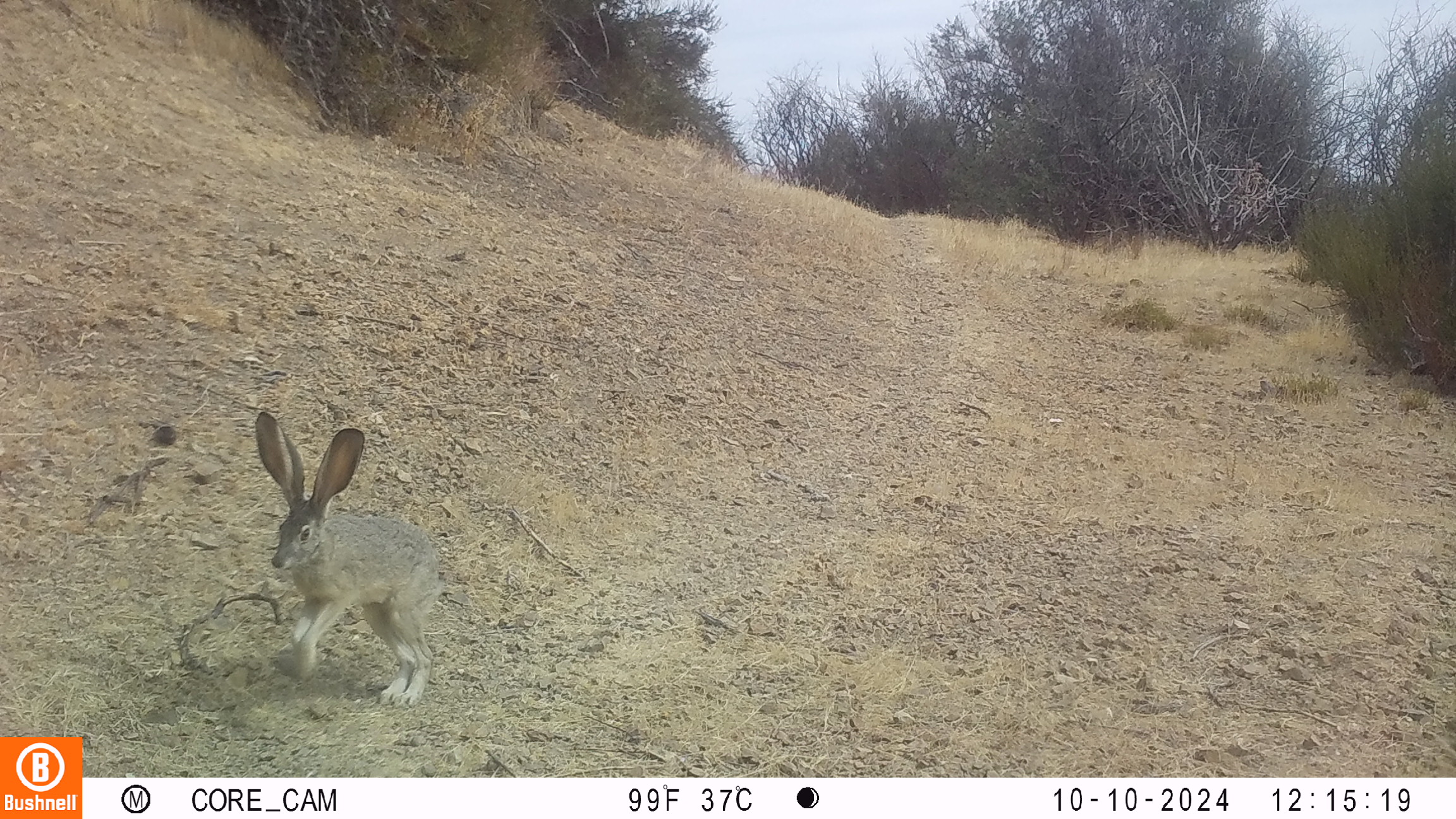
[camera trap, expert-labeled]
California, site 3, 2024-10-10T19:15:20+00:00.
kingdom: Animalia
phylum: Chordata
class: Mammalia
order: Lagomorpha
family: Leporidae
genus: Lepus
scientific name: Lepus californicus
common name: black-tailed jackrabbit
Black-tailed jackrabbit (Lepus californicus).